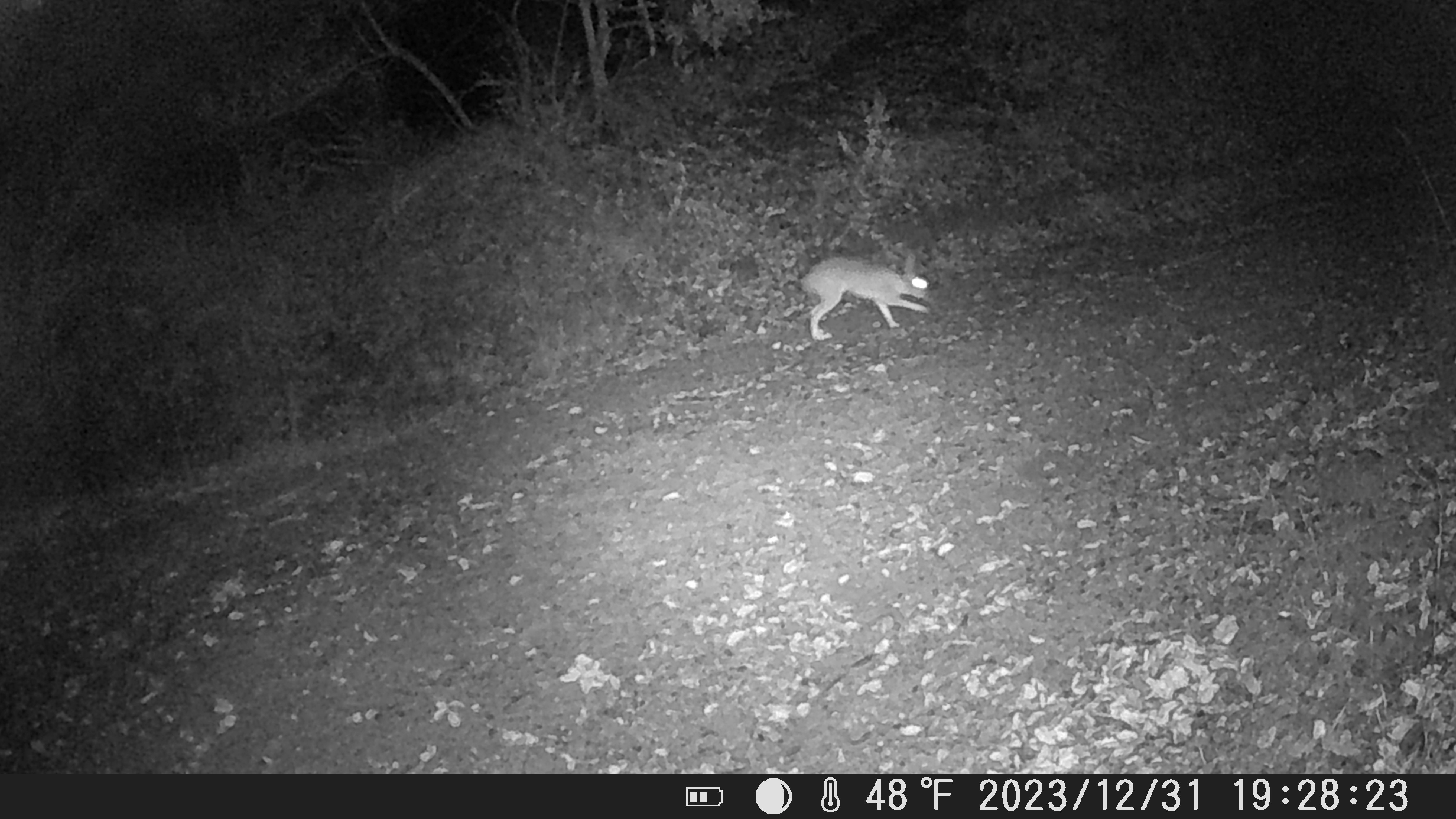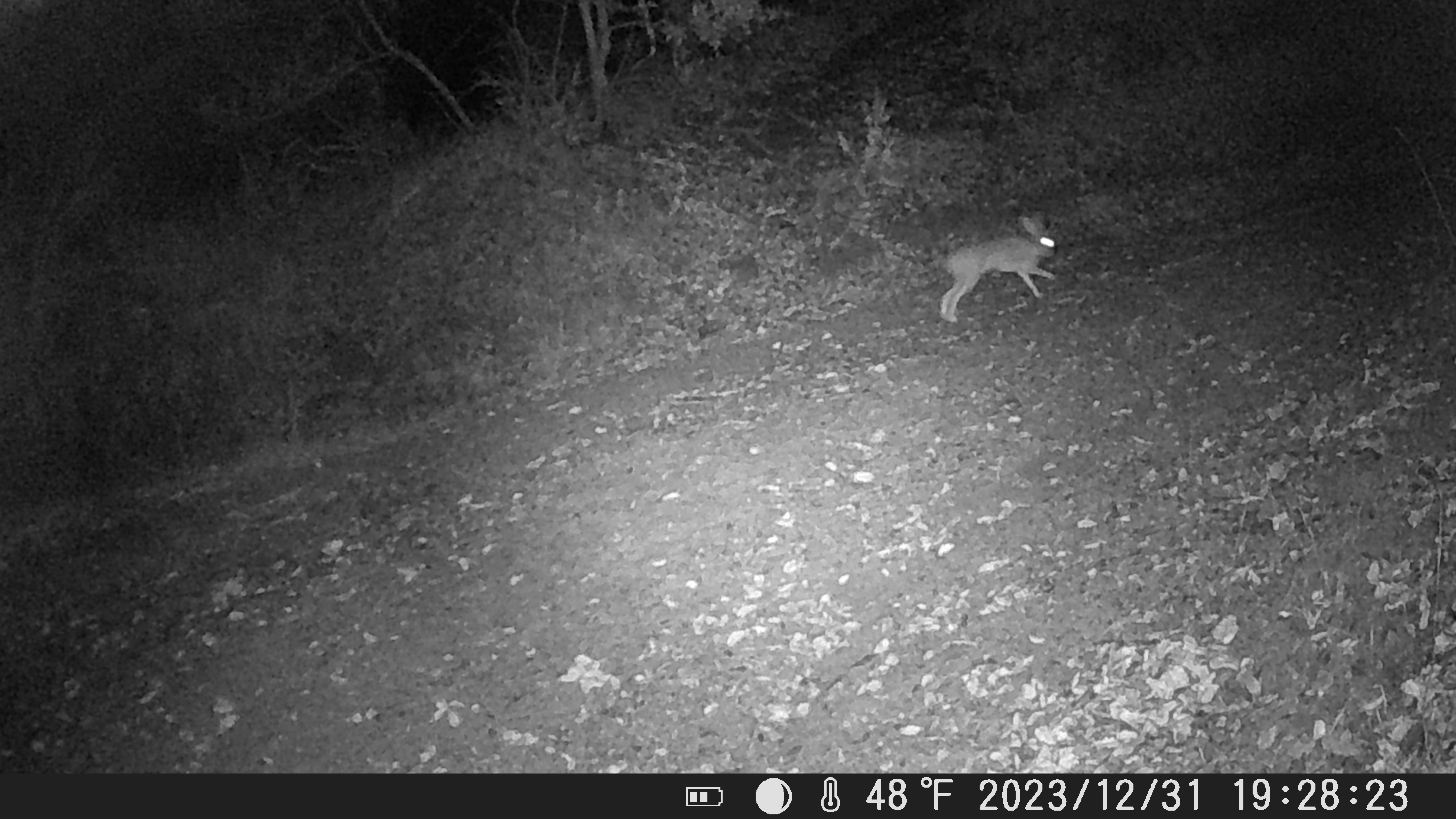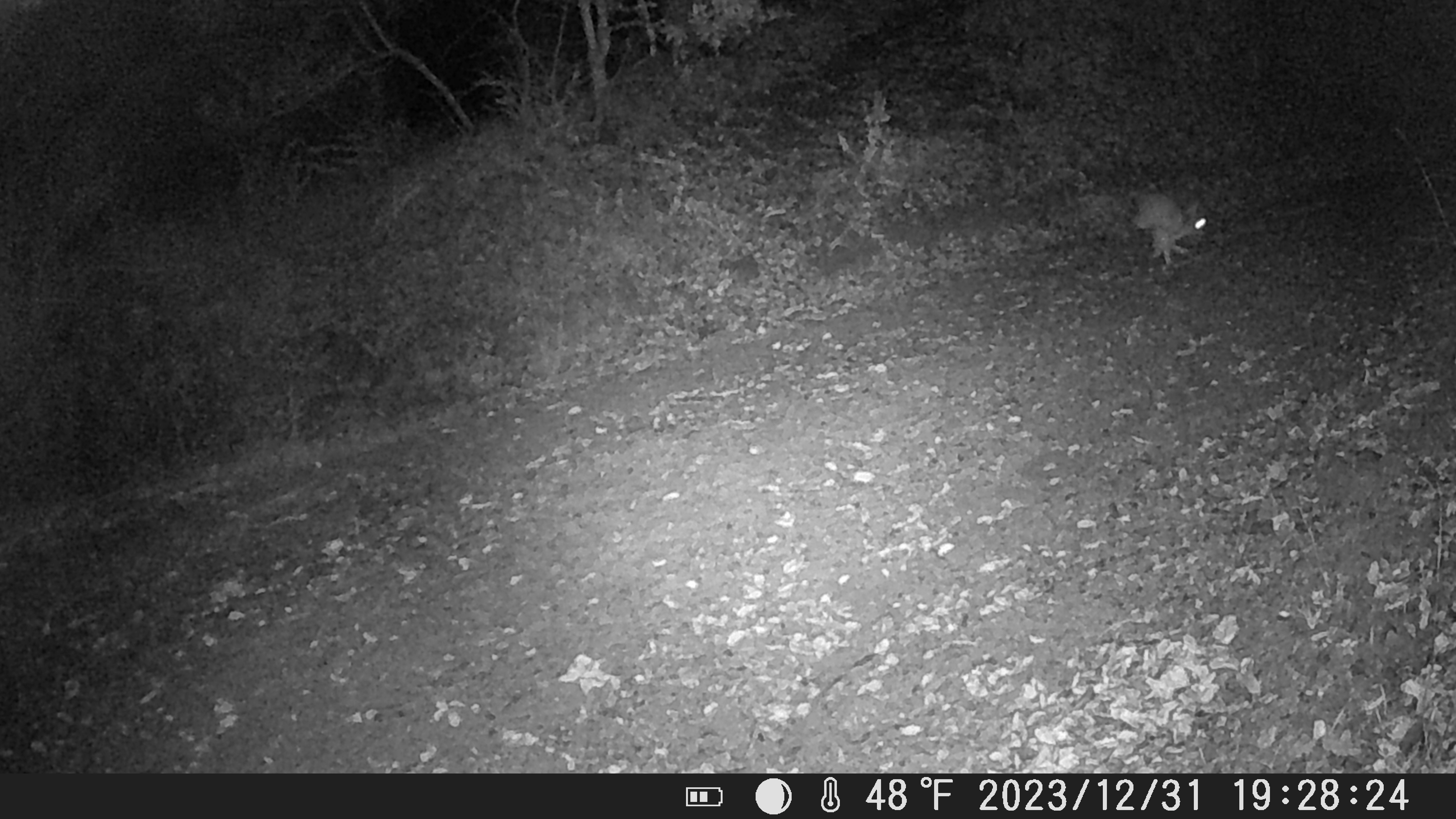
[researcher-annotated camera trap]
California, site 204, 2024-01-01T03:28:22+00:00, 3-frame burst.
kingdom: Animalia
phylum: Chordata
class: Mammalia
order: Lagomorpha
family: Leporidae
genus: Lepus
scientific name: Lepus californicus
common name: black-tailed jackrabbit